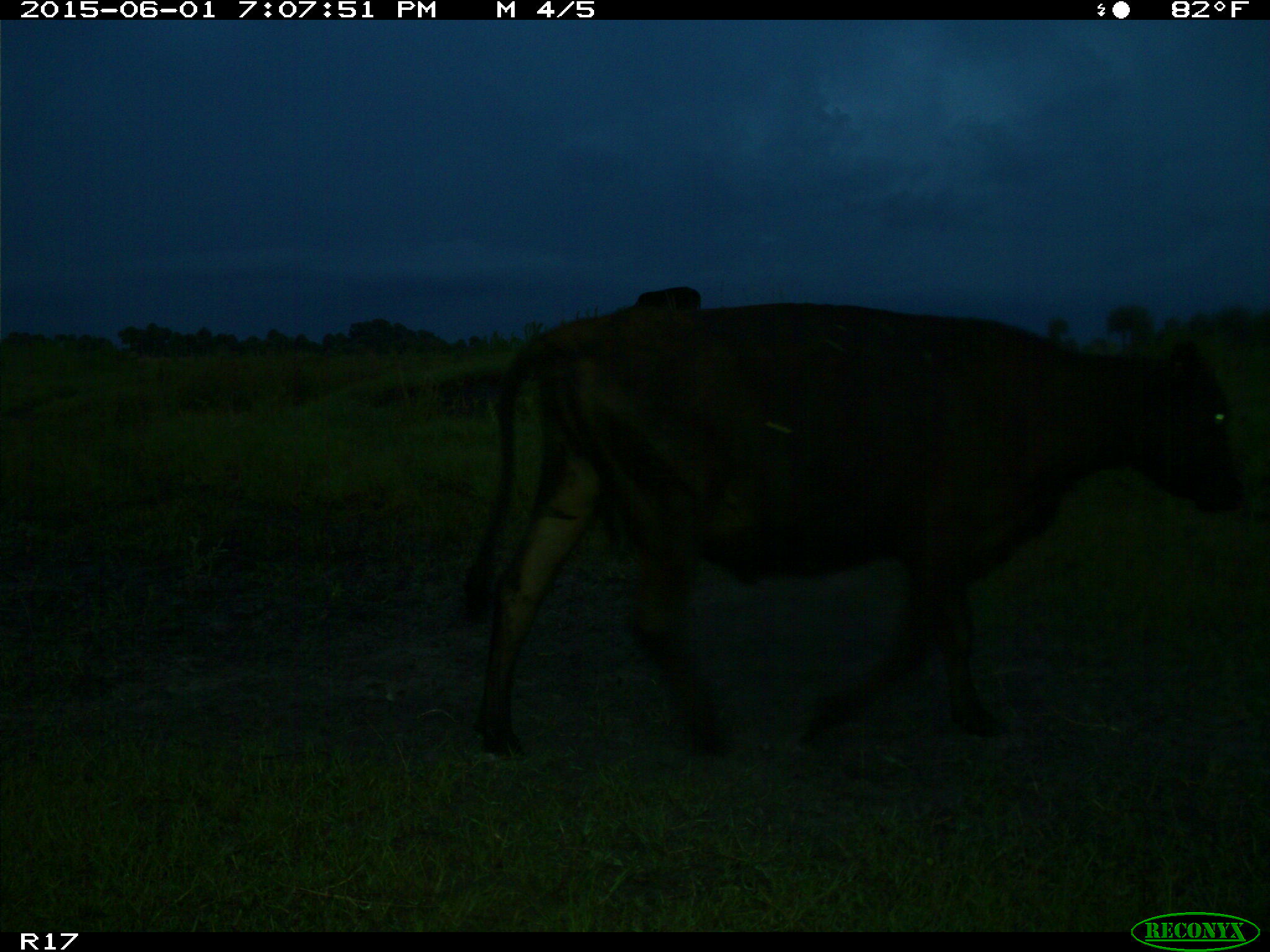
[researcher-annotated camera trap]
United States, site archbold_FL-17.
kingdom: Animalia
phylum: Chordata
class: Mammalia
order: Artiodactyla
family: Bovidae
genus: Bos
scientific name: Bos taurus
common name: domestic cow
Bos taurus (domestic cow).